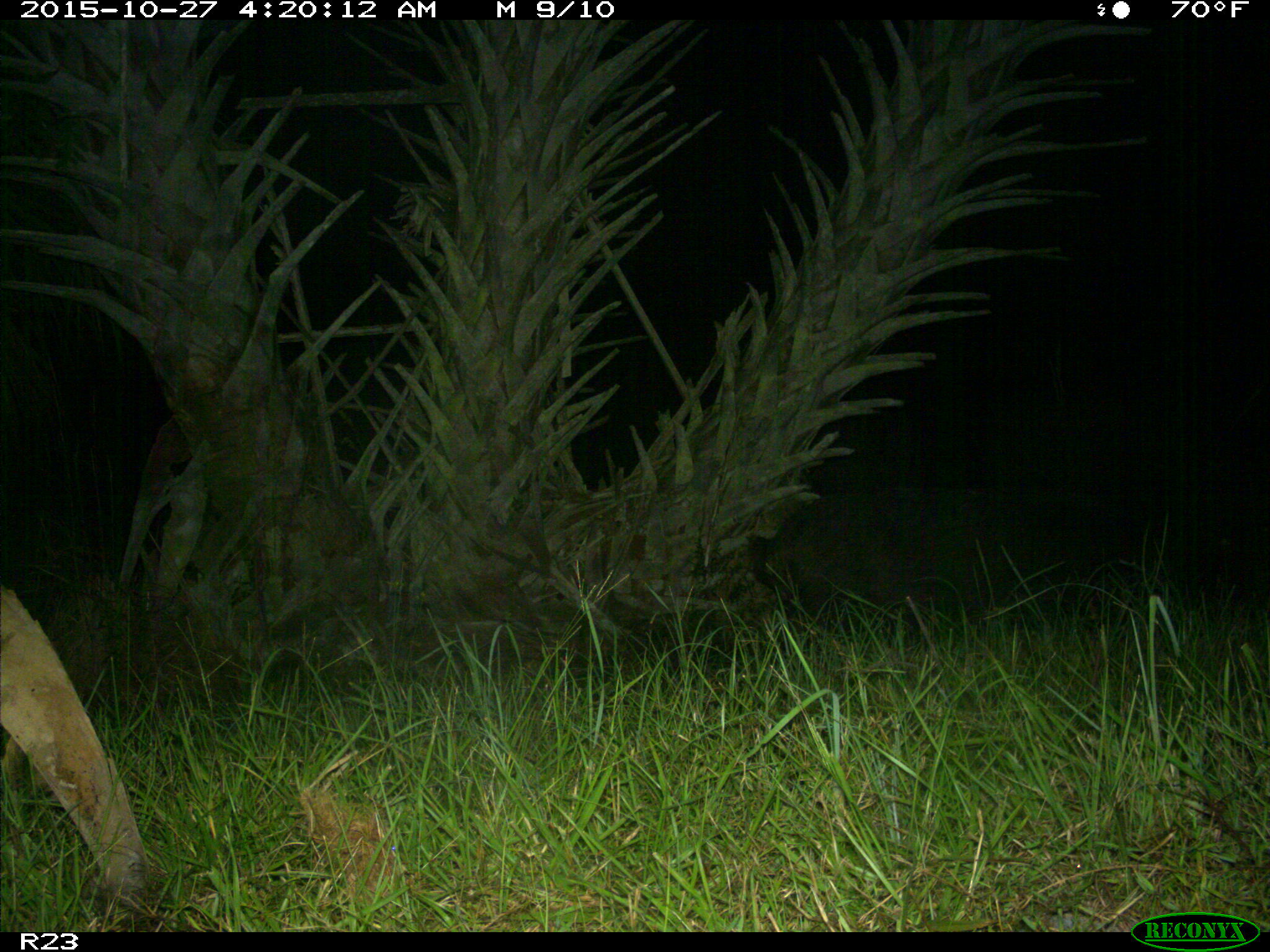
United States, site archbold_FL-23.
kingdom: Animalia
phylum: Chordata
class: Mammalia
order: Artiodactyla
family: Suidae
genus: Sus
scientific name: Sus scrofa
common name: wild boar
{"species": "Sus scrofa (wild boar)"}